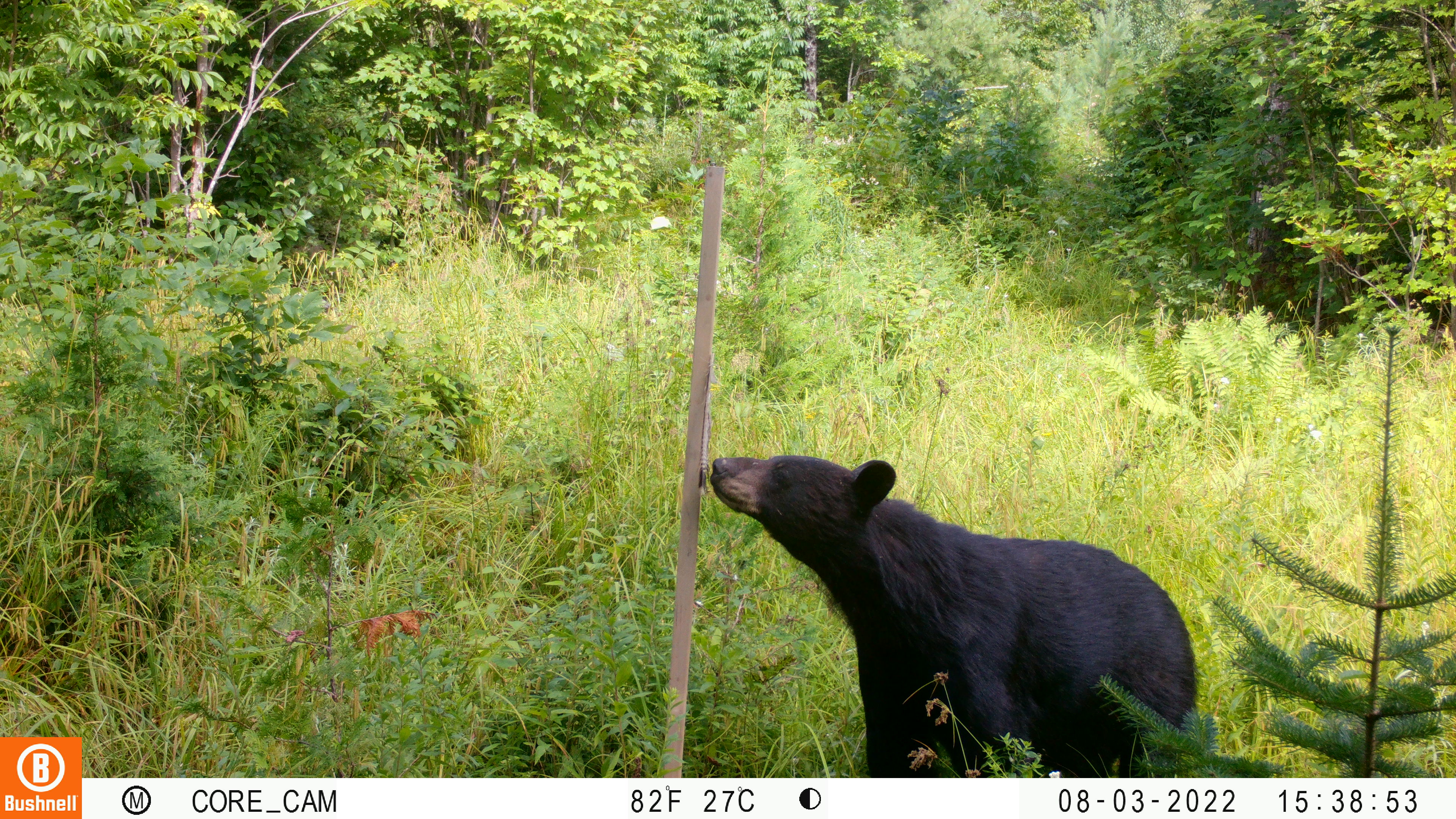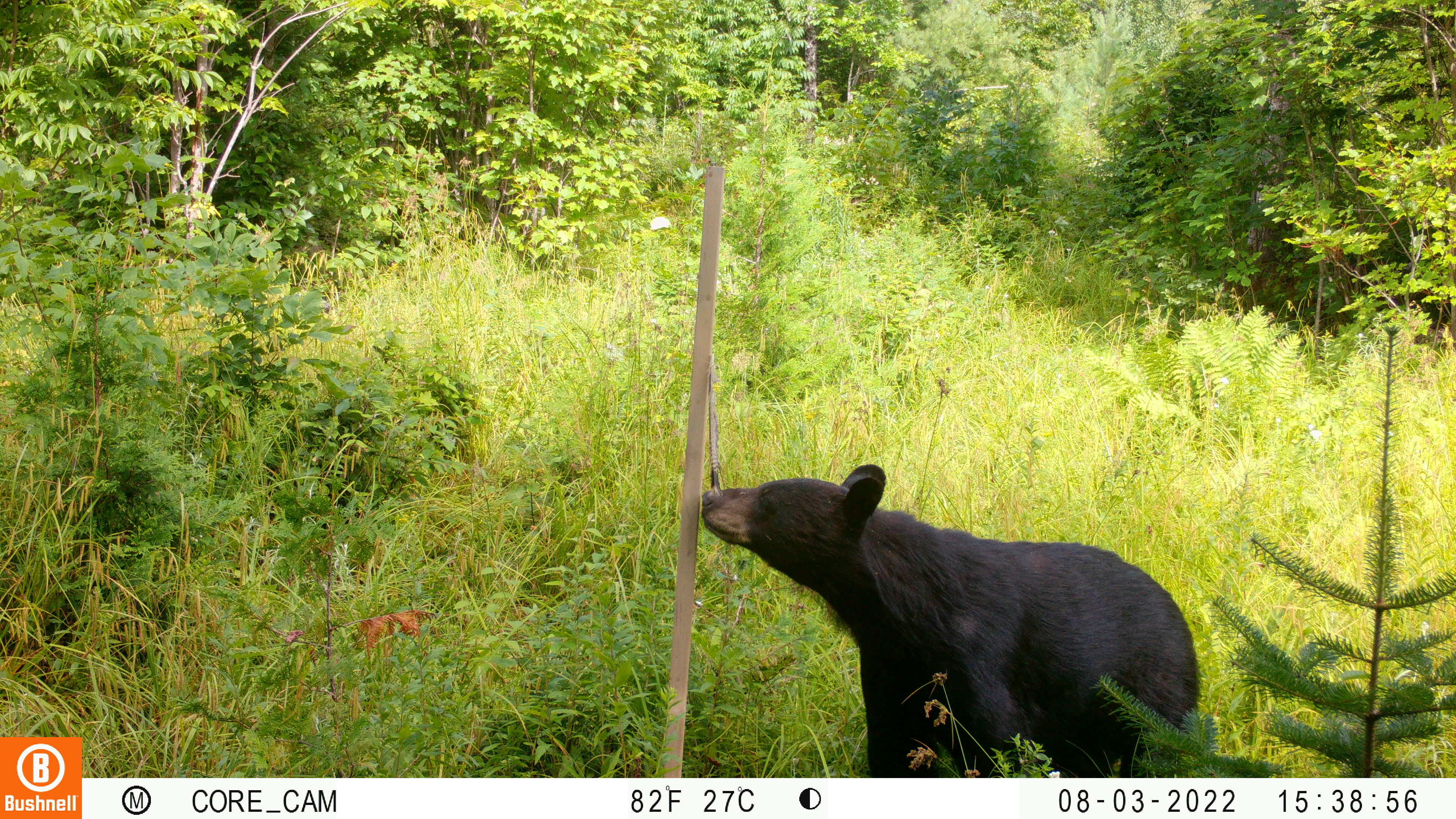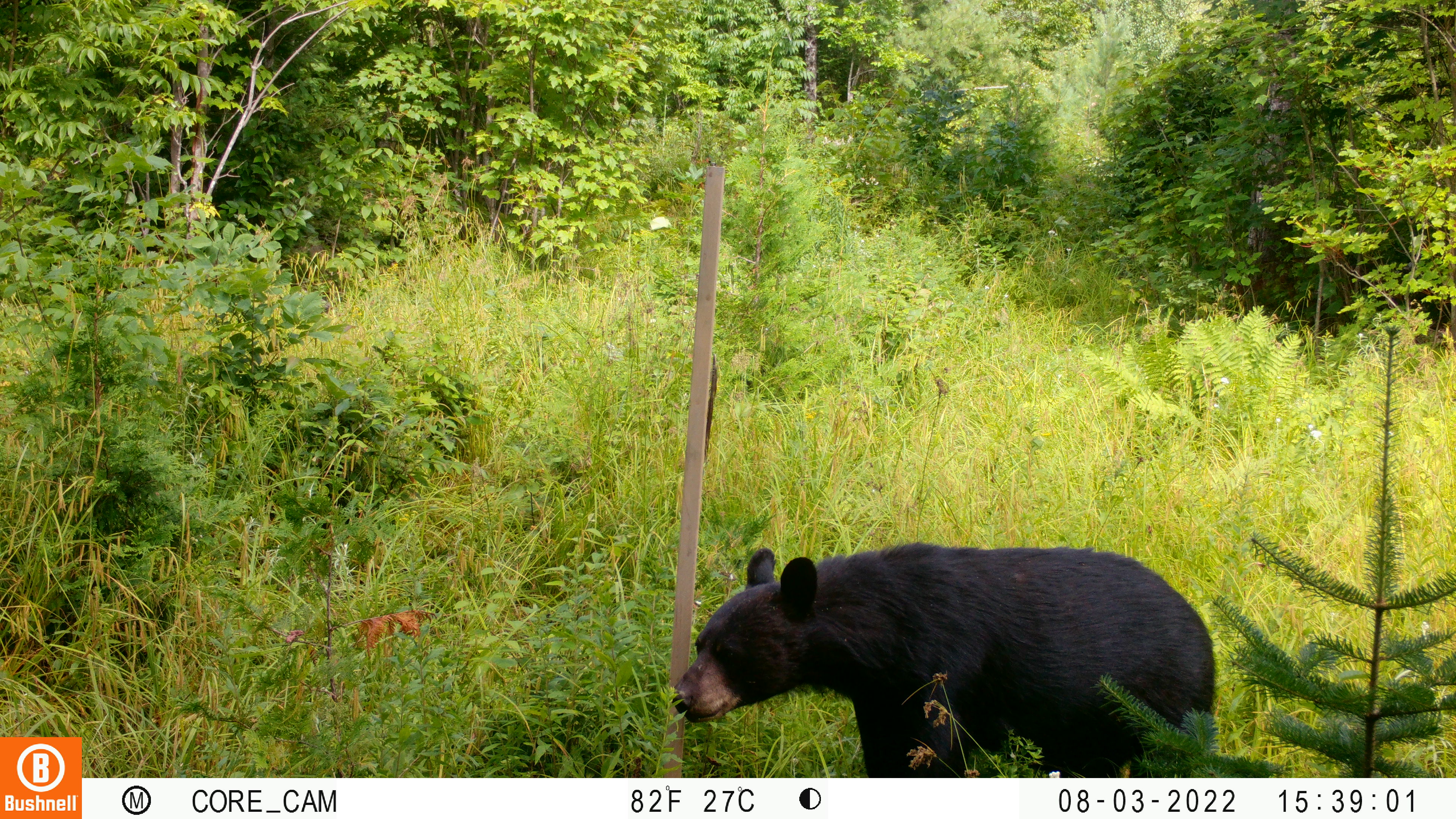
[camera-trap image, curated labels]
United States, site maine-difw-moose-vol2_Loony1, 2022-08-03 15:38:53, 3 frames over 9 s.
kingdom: Animalia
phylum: Chordata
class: Mammalia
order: Carnivora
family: Ursidae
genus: Ursus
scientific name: Ursus americanus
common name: black bear